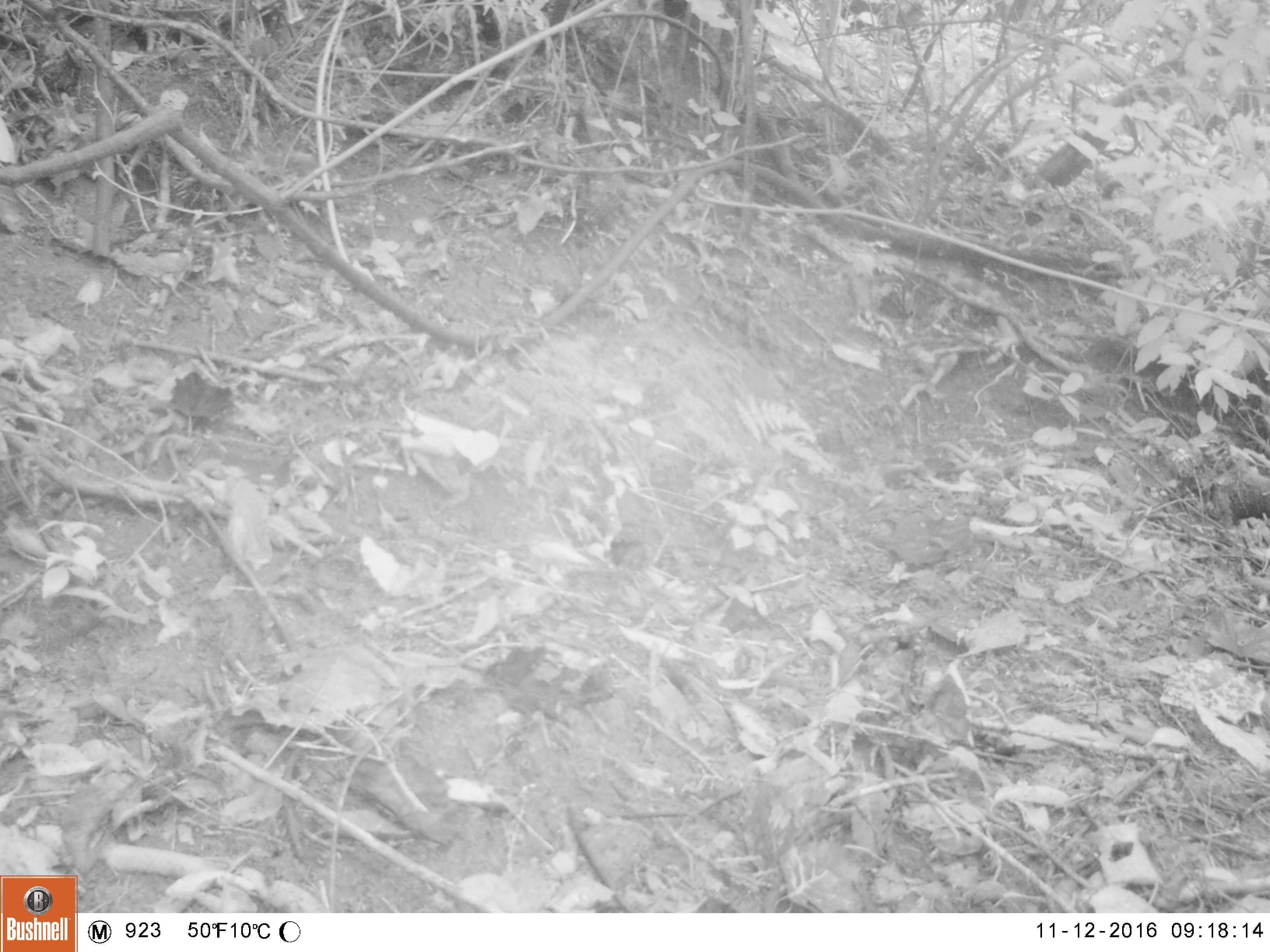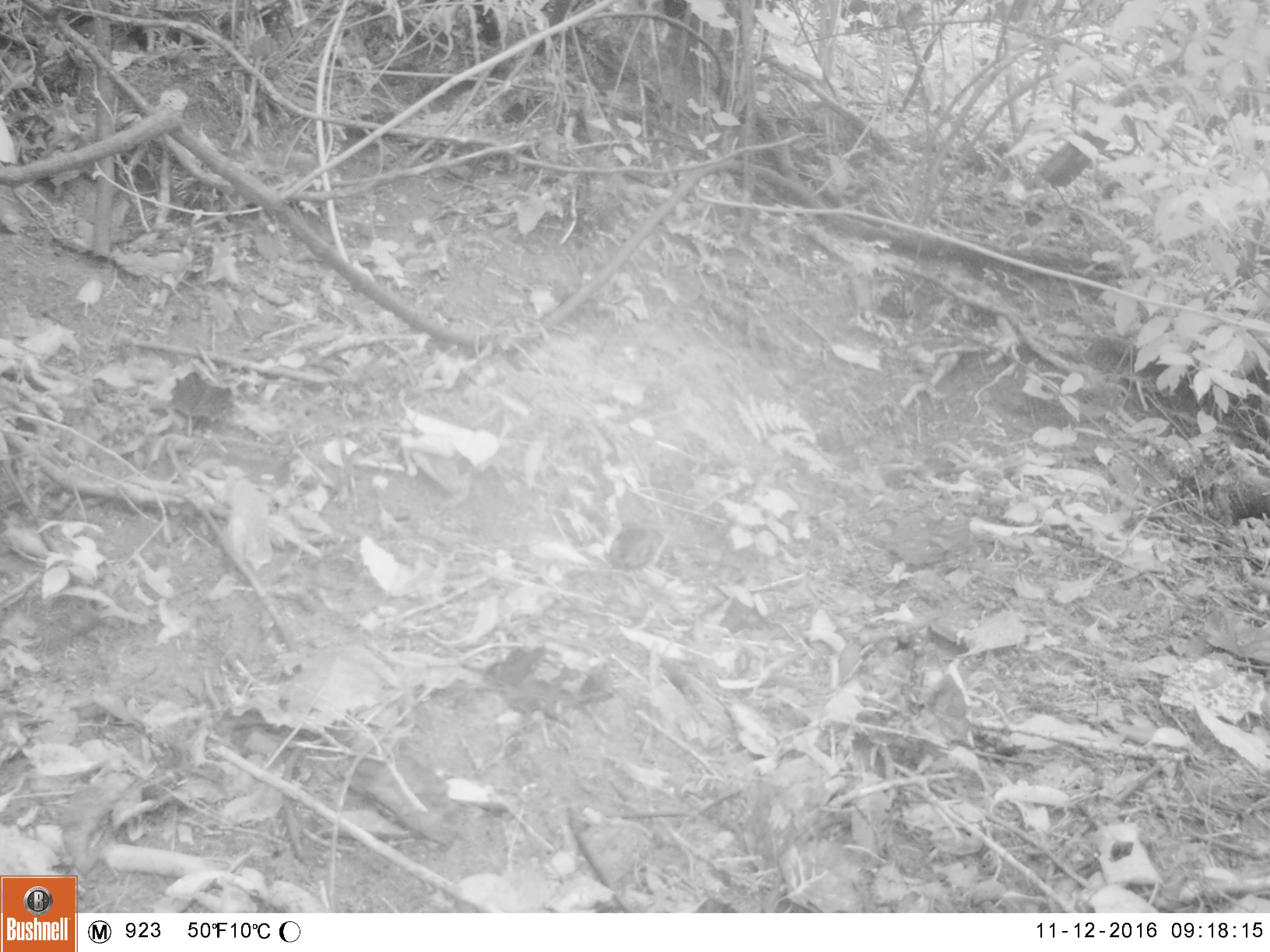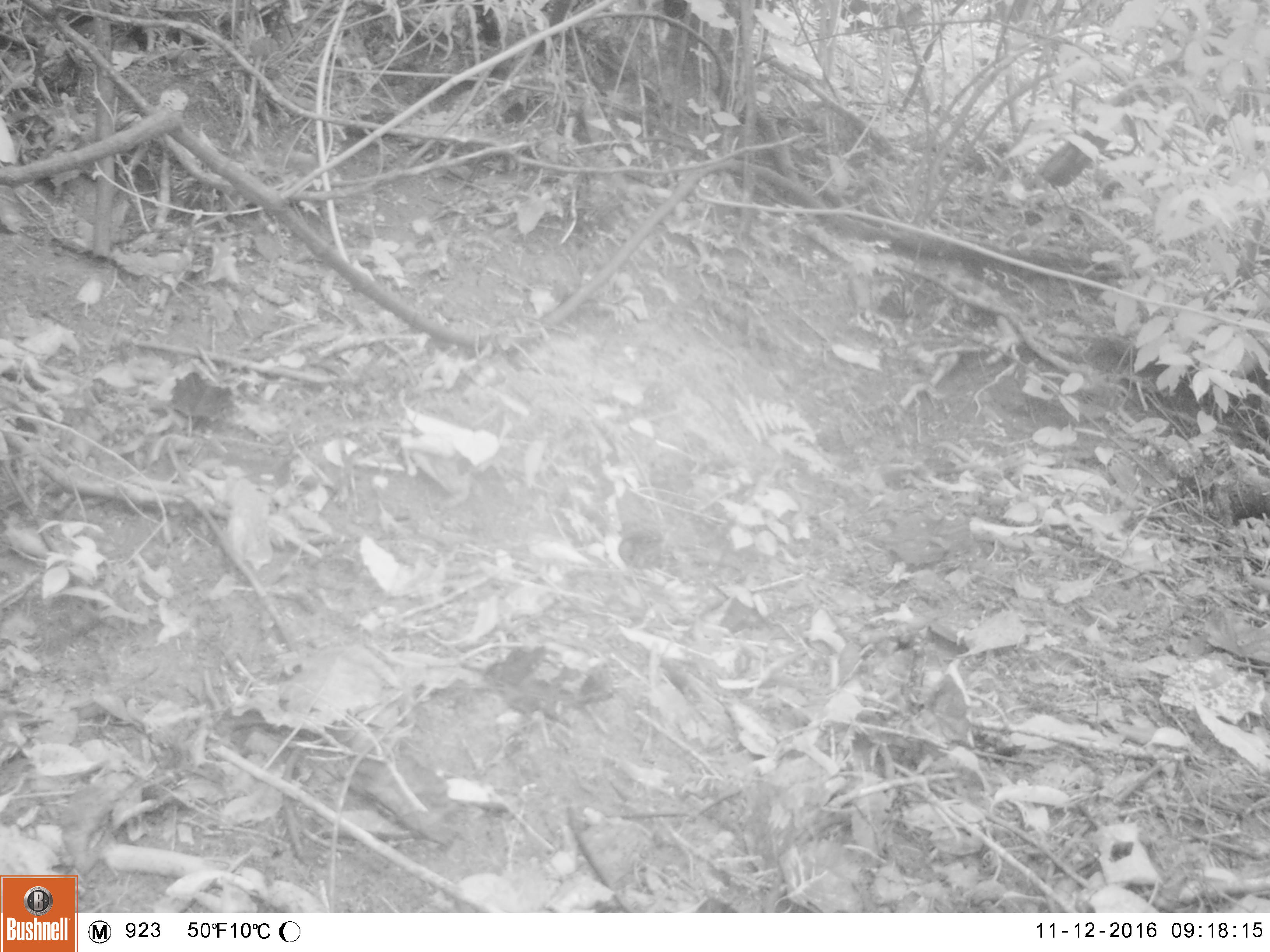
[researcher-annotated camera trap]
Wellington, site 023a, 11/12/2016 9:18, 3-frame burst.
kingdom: Animalia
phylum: Chordata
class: Aves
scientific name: Aves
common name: bird